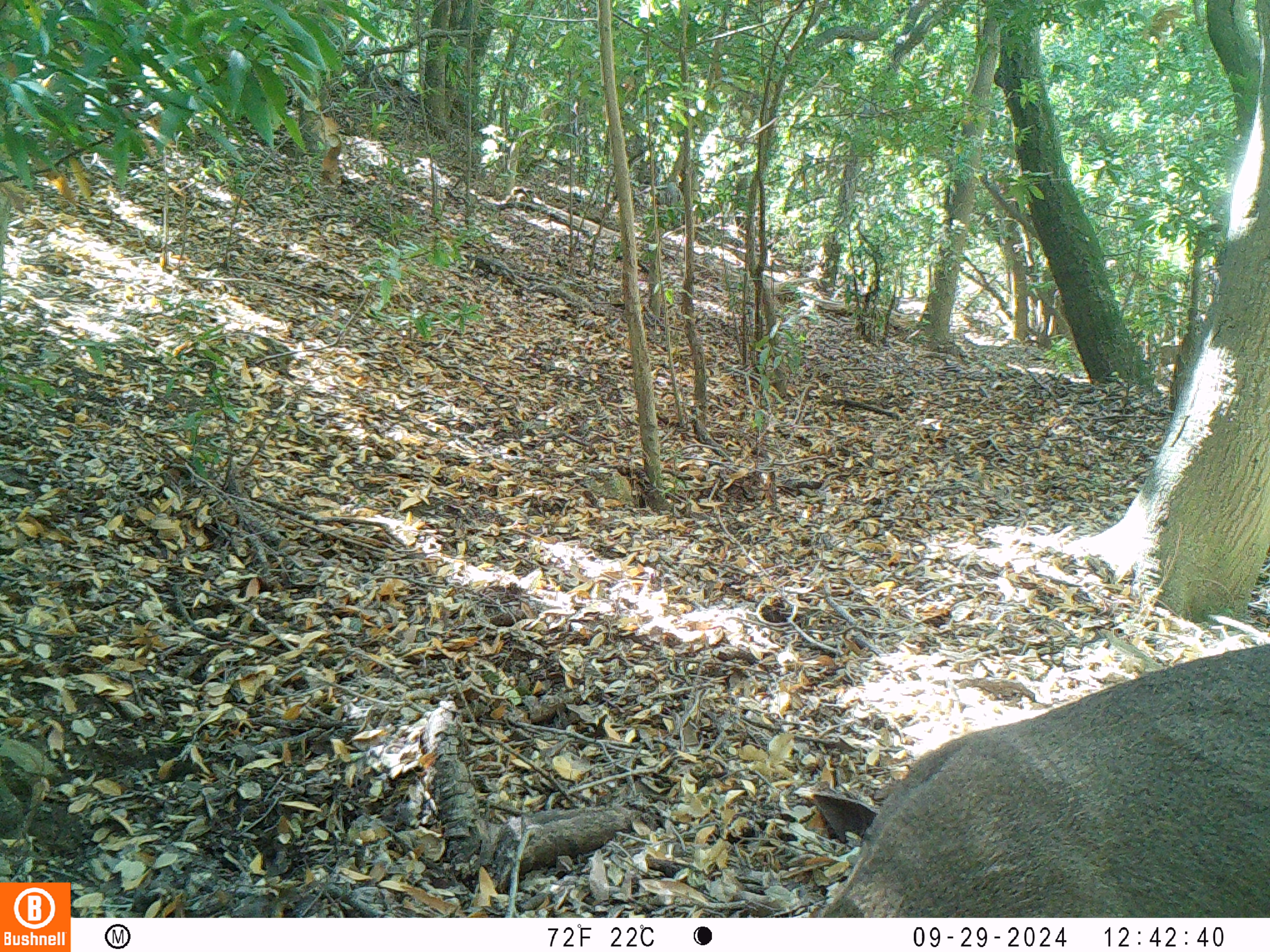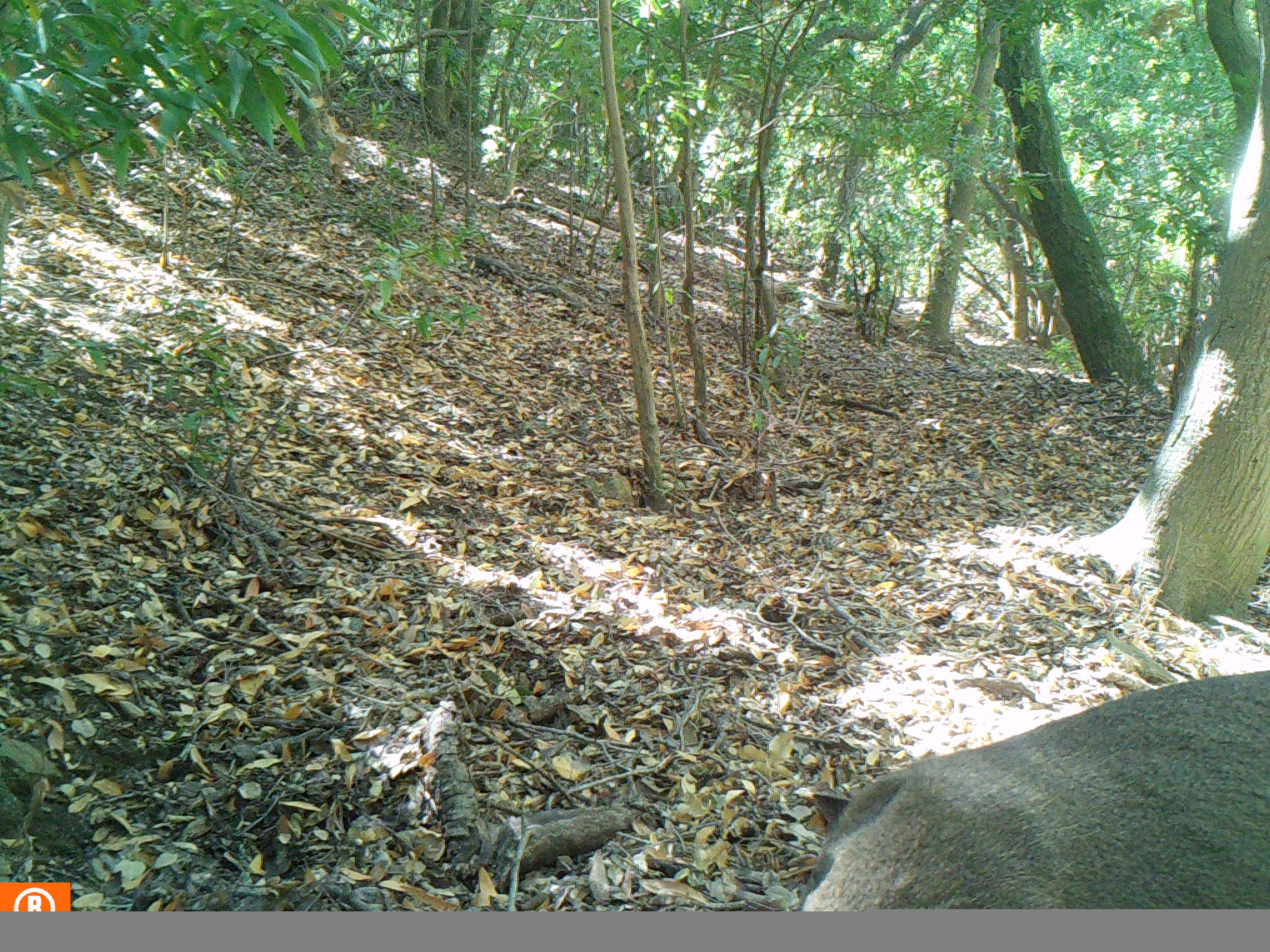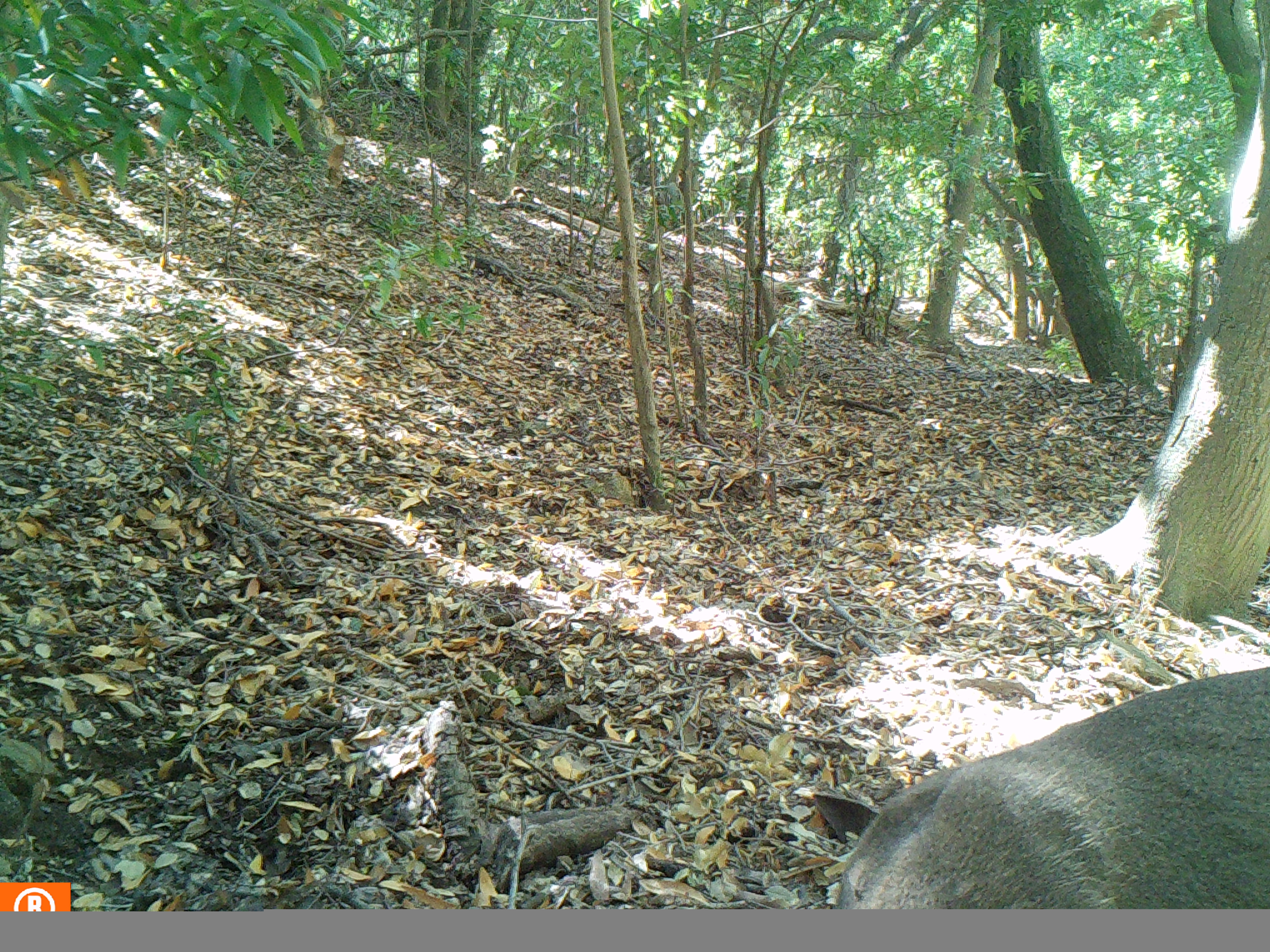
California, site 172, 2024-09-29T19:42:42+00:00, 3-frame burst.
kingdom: Animalia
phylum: Chordata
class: Mammalia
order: Artiodactyla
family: Cervidae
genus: Odocoileus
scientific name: Odocoileus hemionus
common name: mule deer